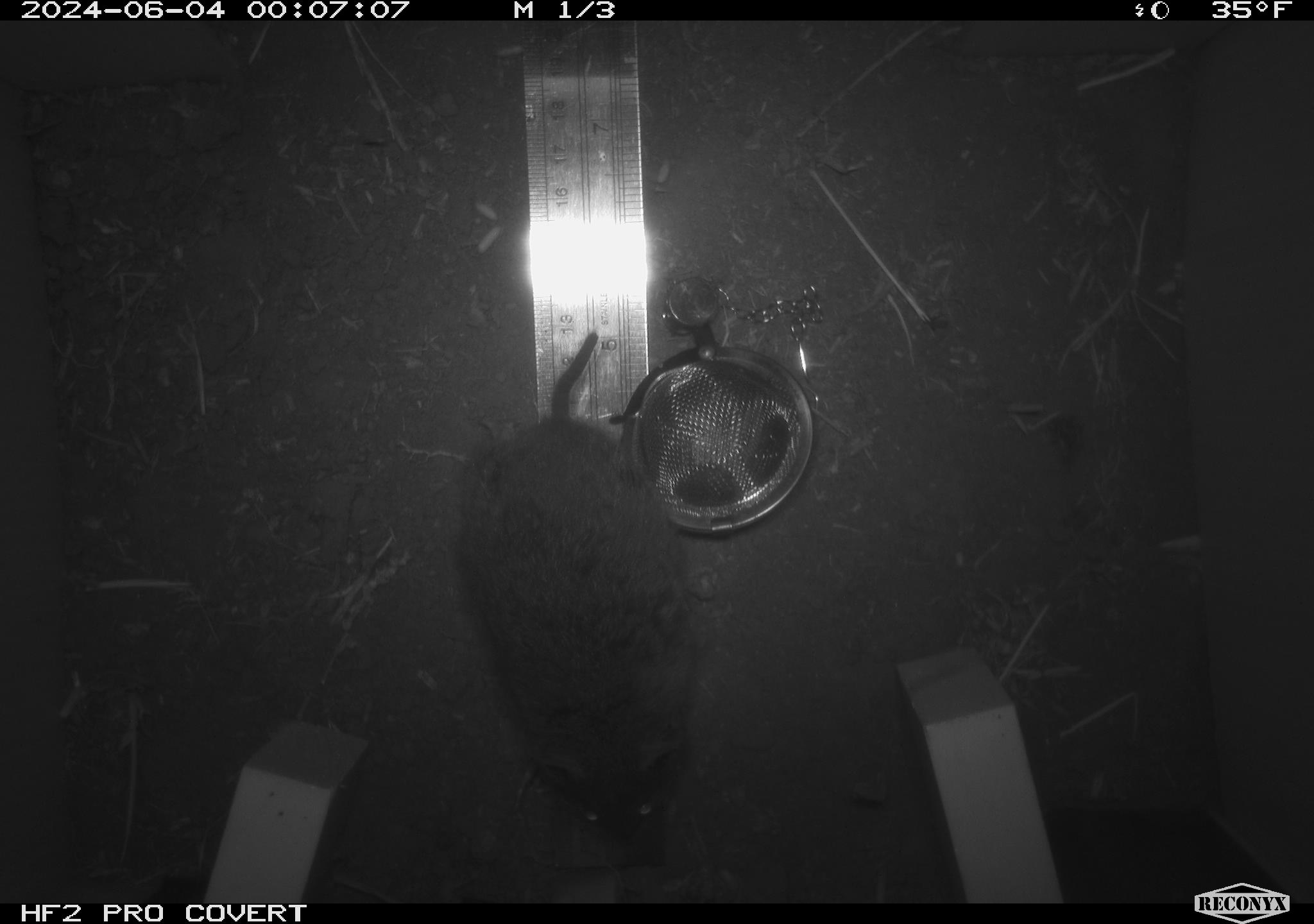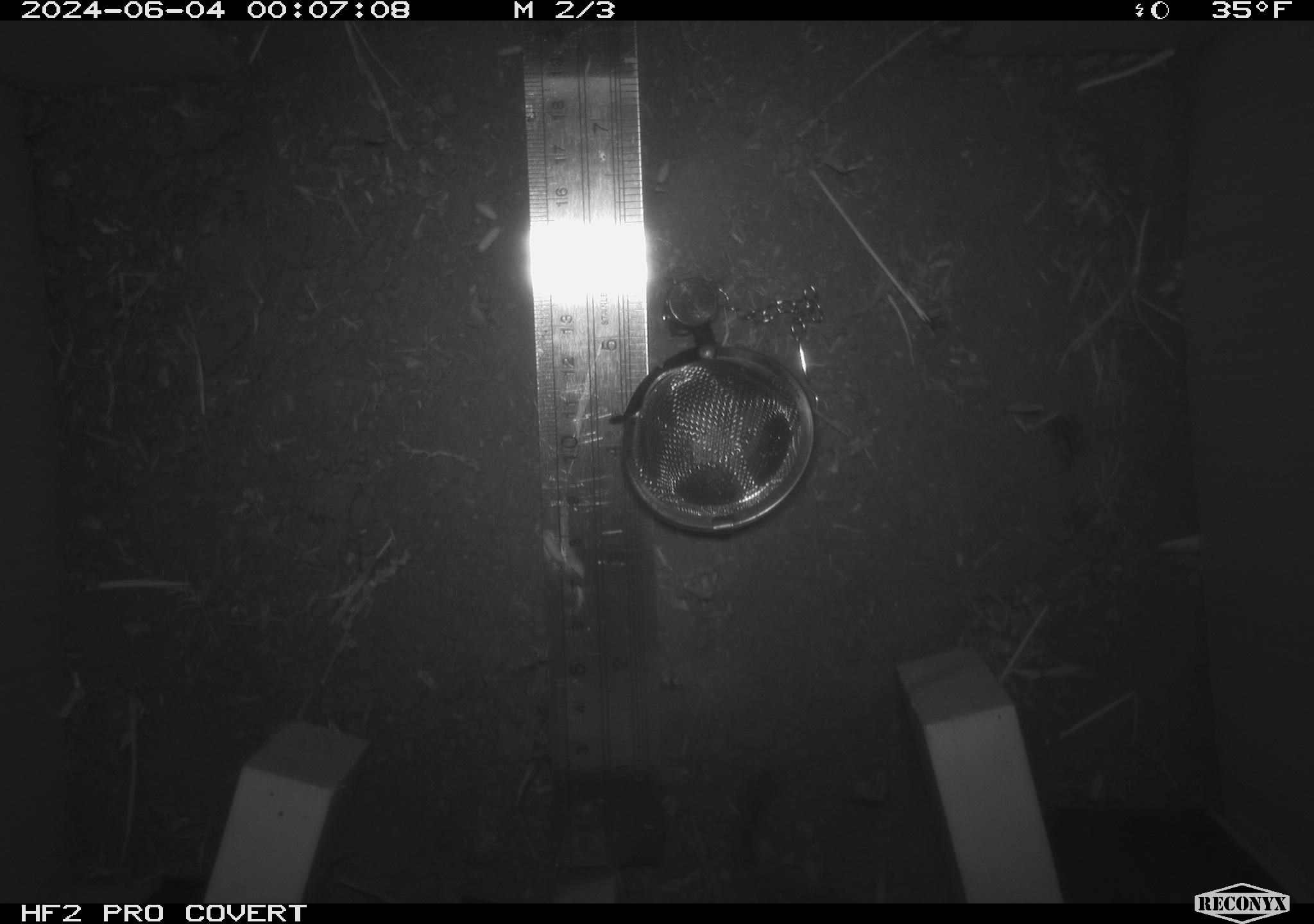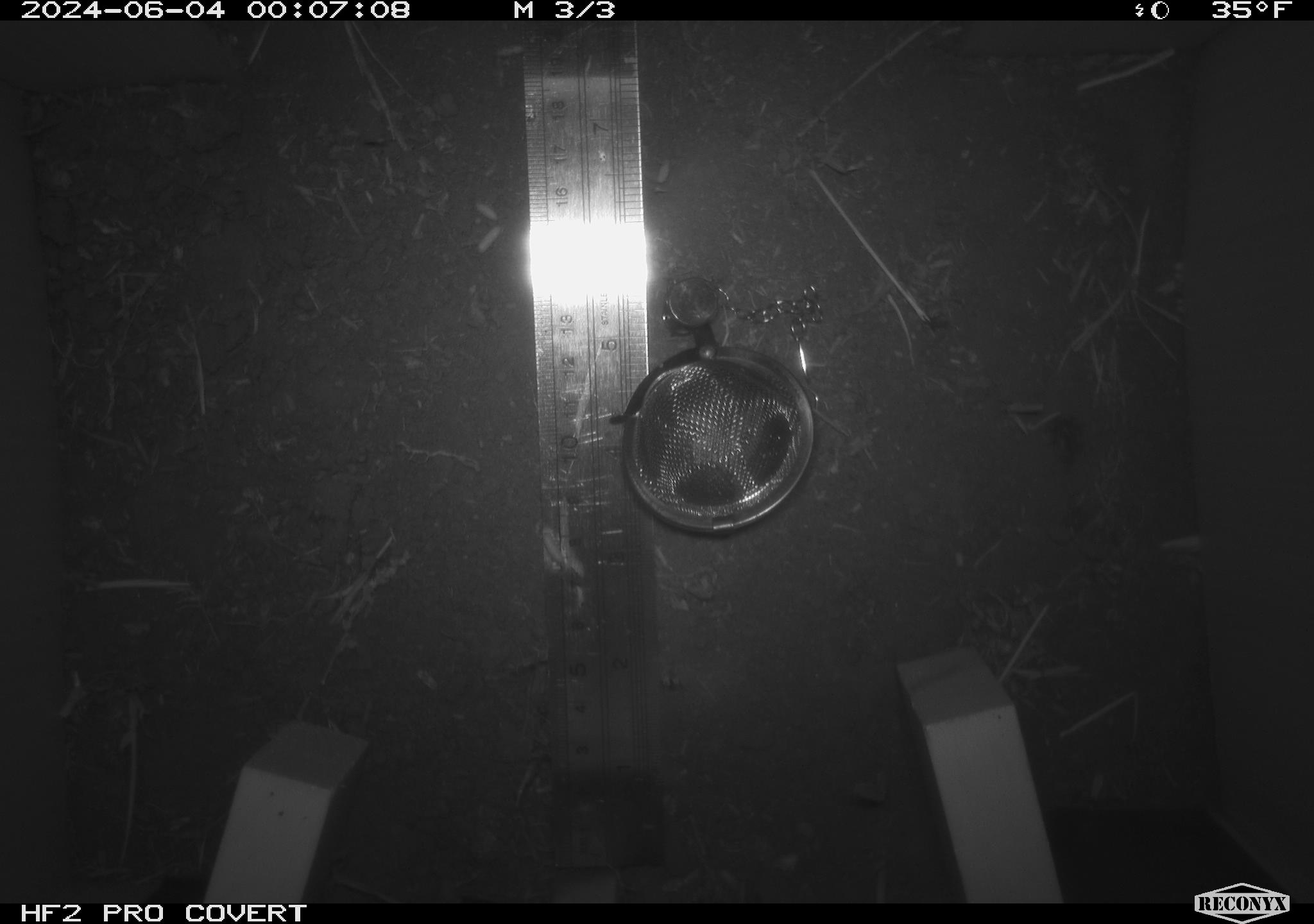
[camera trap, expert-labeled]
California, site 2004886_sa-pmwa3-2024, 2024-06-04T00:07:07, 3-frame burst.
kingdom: Animalia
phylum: Chordata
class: Mammalia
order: Rodentia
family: Cricetidae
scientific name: Arvicolinae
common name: voles, lemmings, and muskrats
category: arvicolinae subfamily